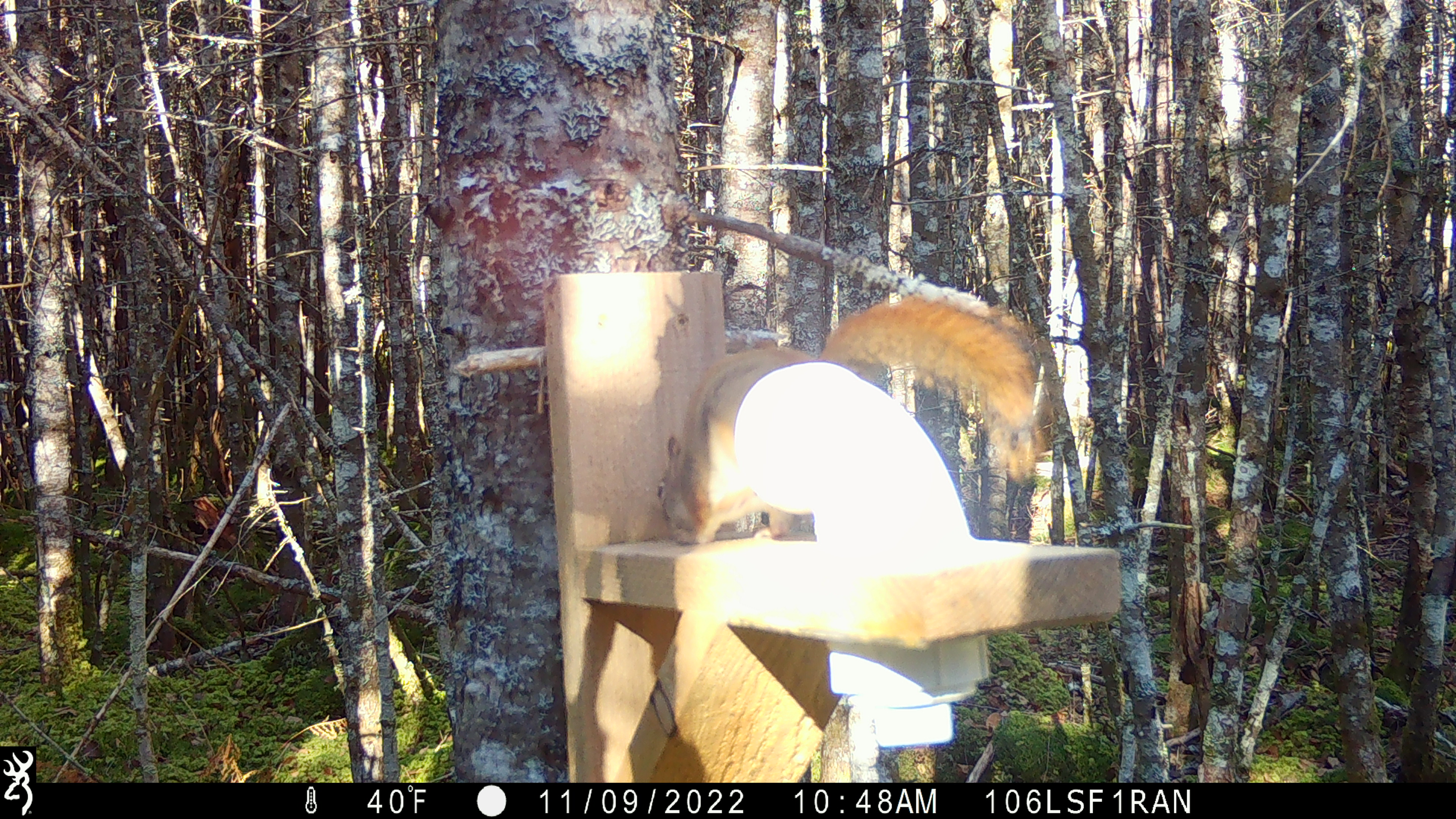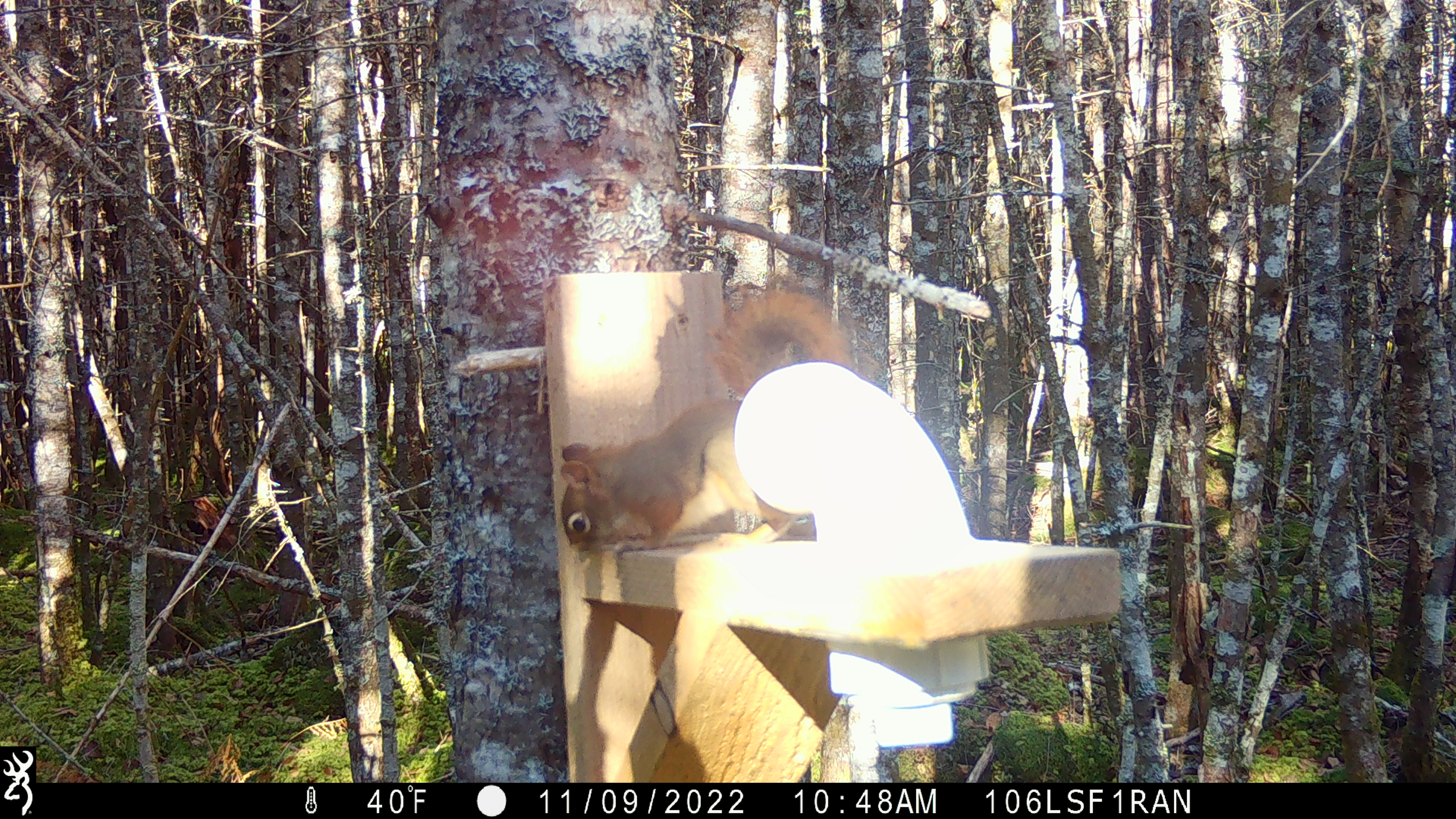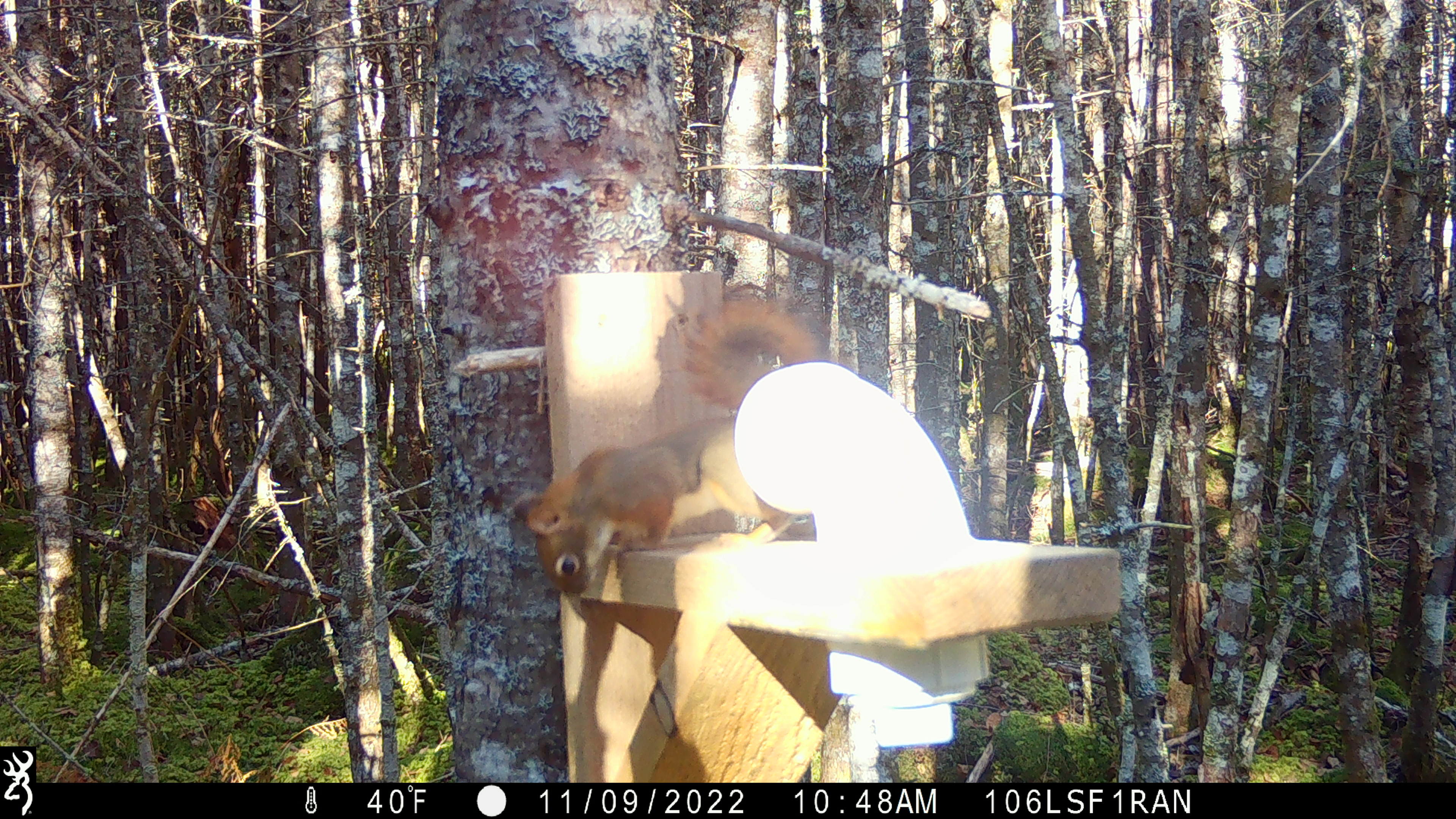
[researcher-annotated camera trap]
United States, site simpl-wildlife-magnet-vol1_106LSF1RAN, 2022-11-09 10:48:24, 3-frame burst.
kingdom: Animalia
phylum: Chordata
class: Mammalia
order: Rodentia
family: Sciuridae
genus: Tamiasciurus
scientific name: Tamiasciurus hudsonicus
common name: red squirrel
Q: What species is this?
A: Red squirrel (Tamiasciurus hudsonicus).